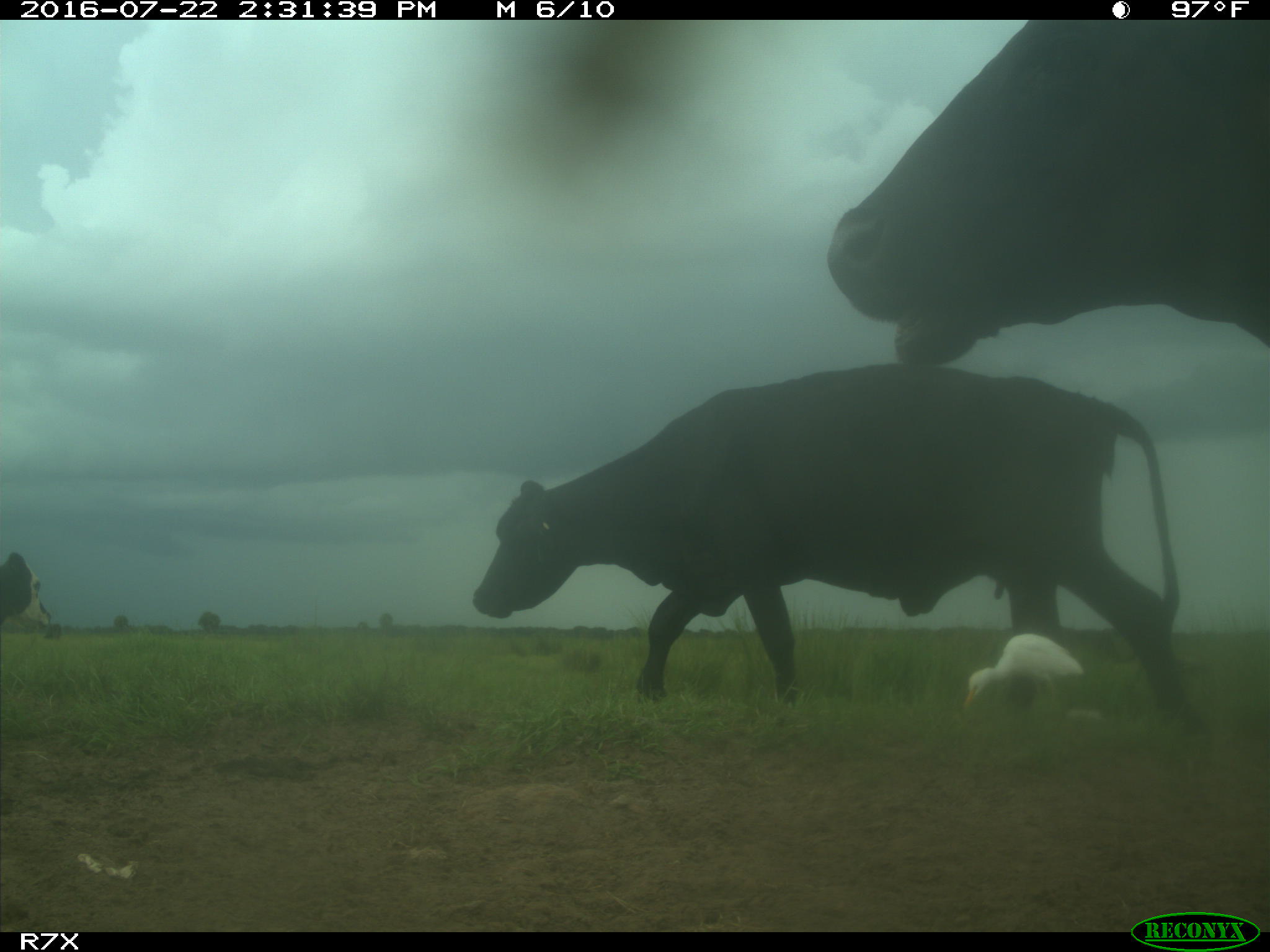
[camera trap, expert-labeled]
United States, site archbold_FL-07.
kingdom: Animalia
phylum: Chordata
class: Mammalia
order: Artiodactyla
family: Bovidae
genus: Bos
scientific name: Bos taurus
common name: domestic cow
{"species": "Bos taurus (domestic cow)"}